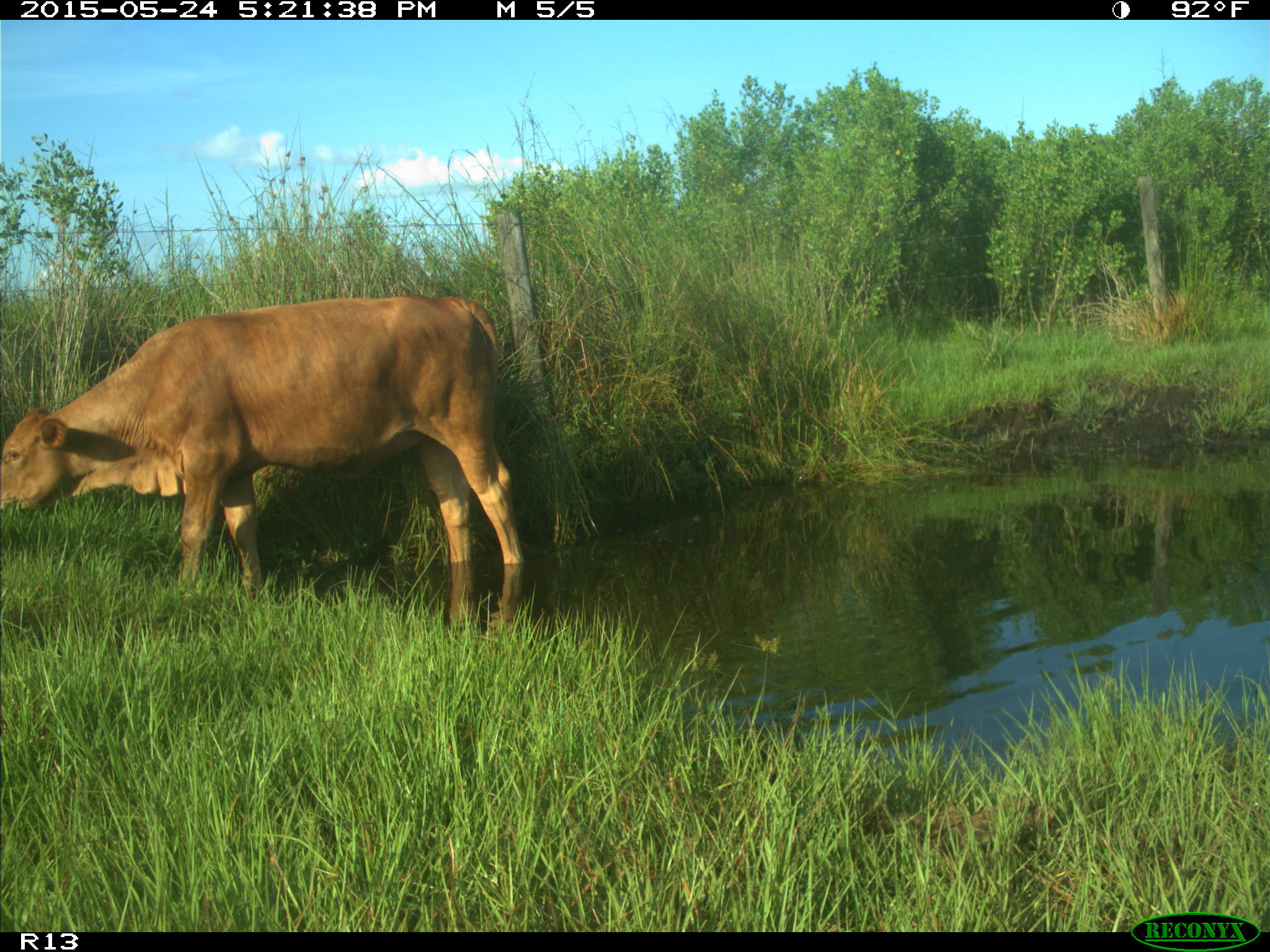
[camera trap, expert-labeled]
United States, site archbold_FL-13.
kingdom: Animalia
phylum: Chordata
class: Mammalia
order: Artiodactyla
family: Bovidae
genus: Bos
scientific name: Bos taurus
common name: domestic cow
Bos taurus (domestic cow).